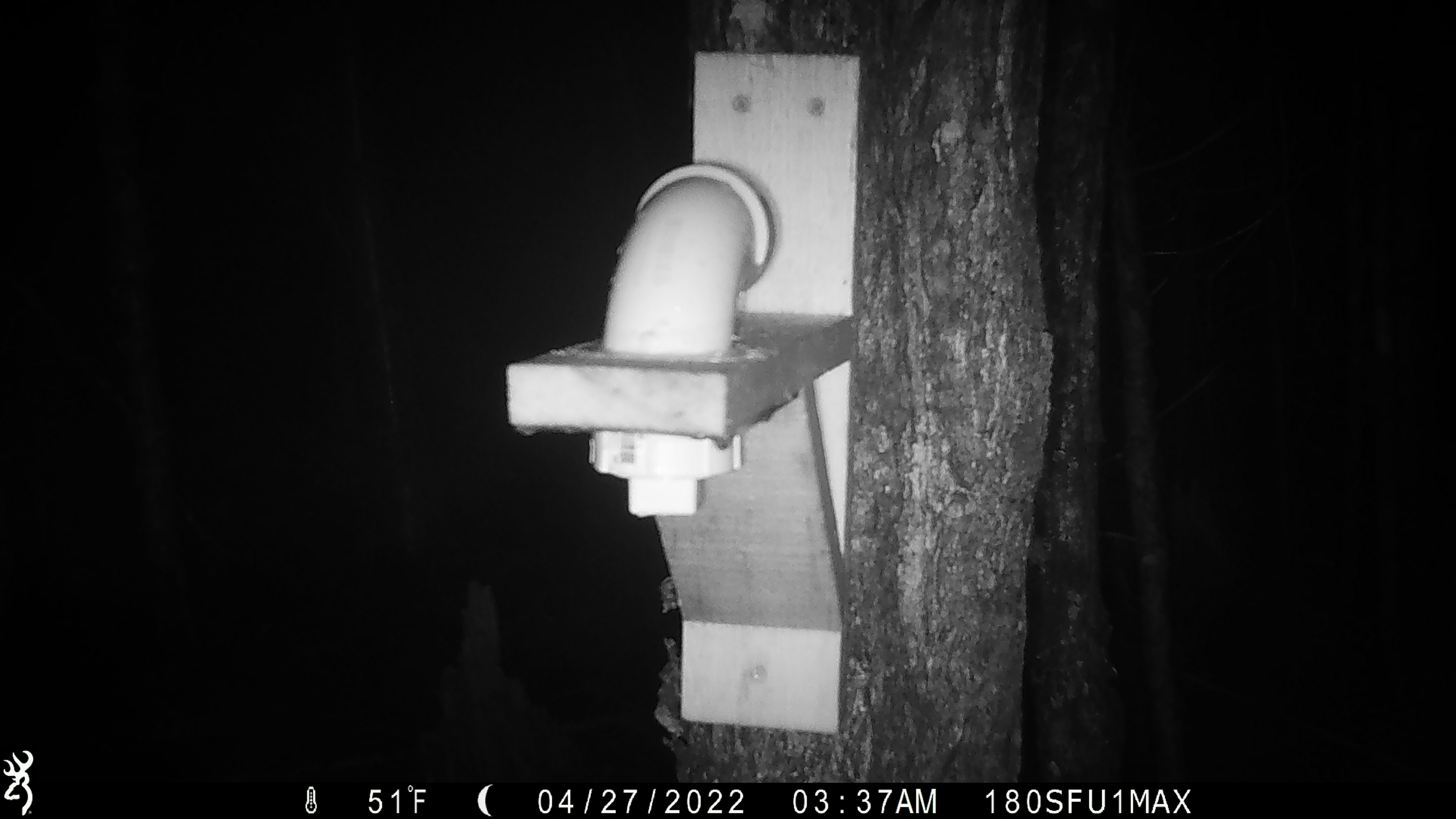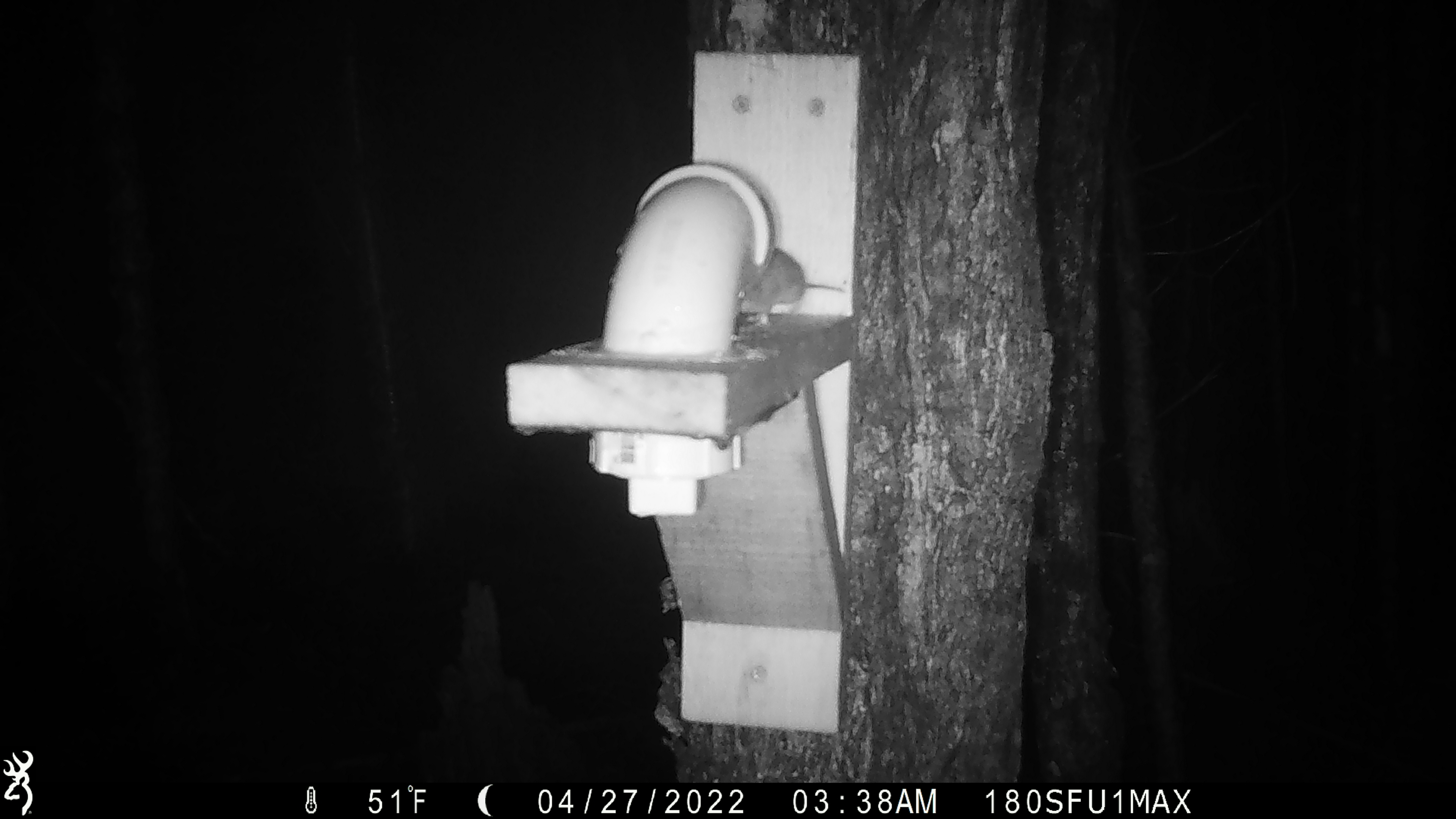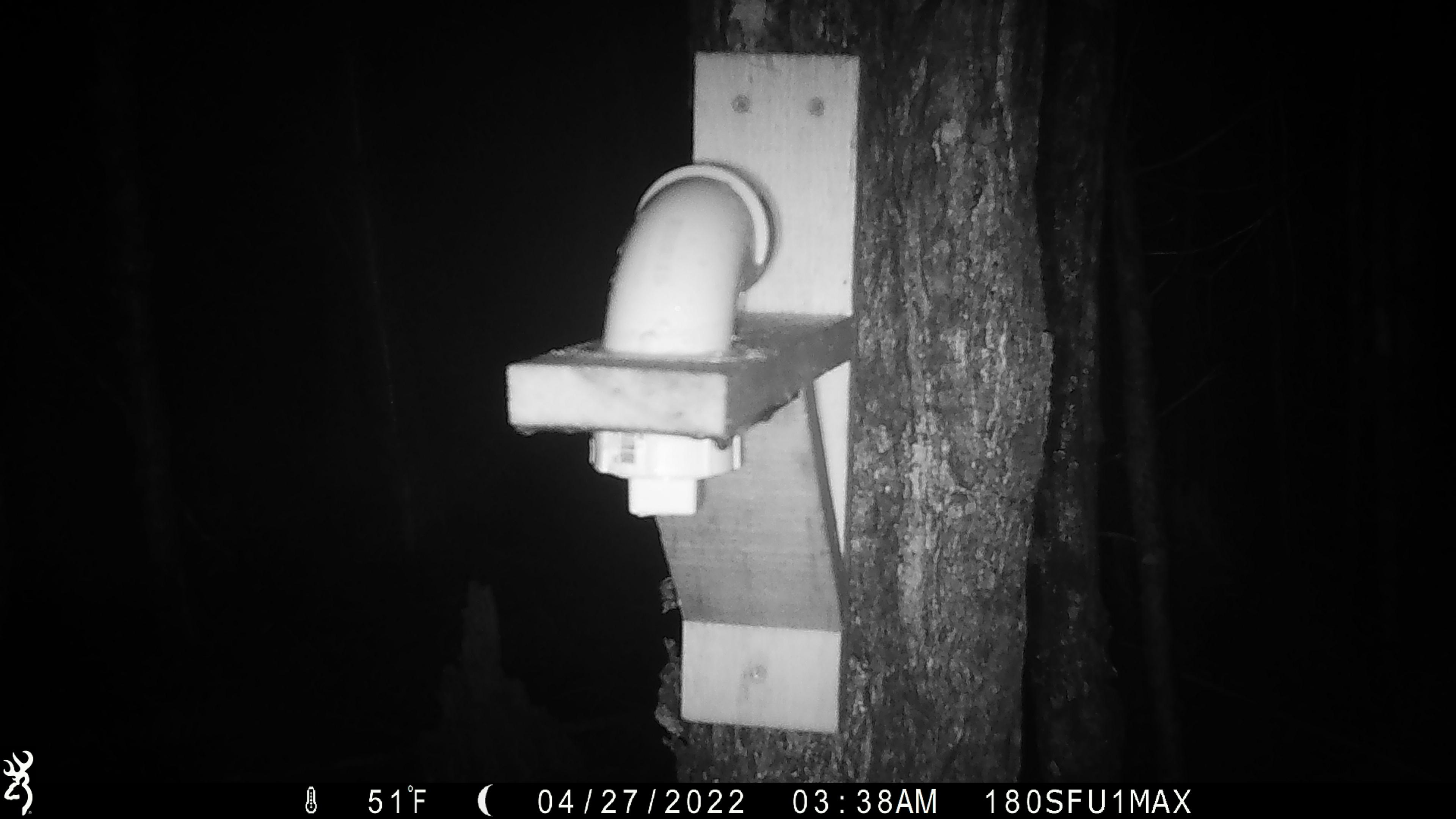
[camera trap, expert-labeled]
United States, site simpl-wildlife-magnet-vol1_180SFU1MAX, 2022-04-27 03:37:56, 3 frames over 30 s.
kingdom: Animalia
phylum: Chordata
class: Mammalia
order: Rodentia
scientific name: Rodentia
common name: mouse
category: mouse sp.